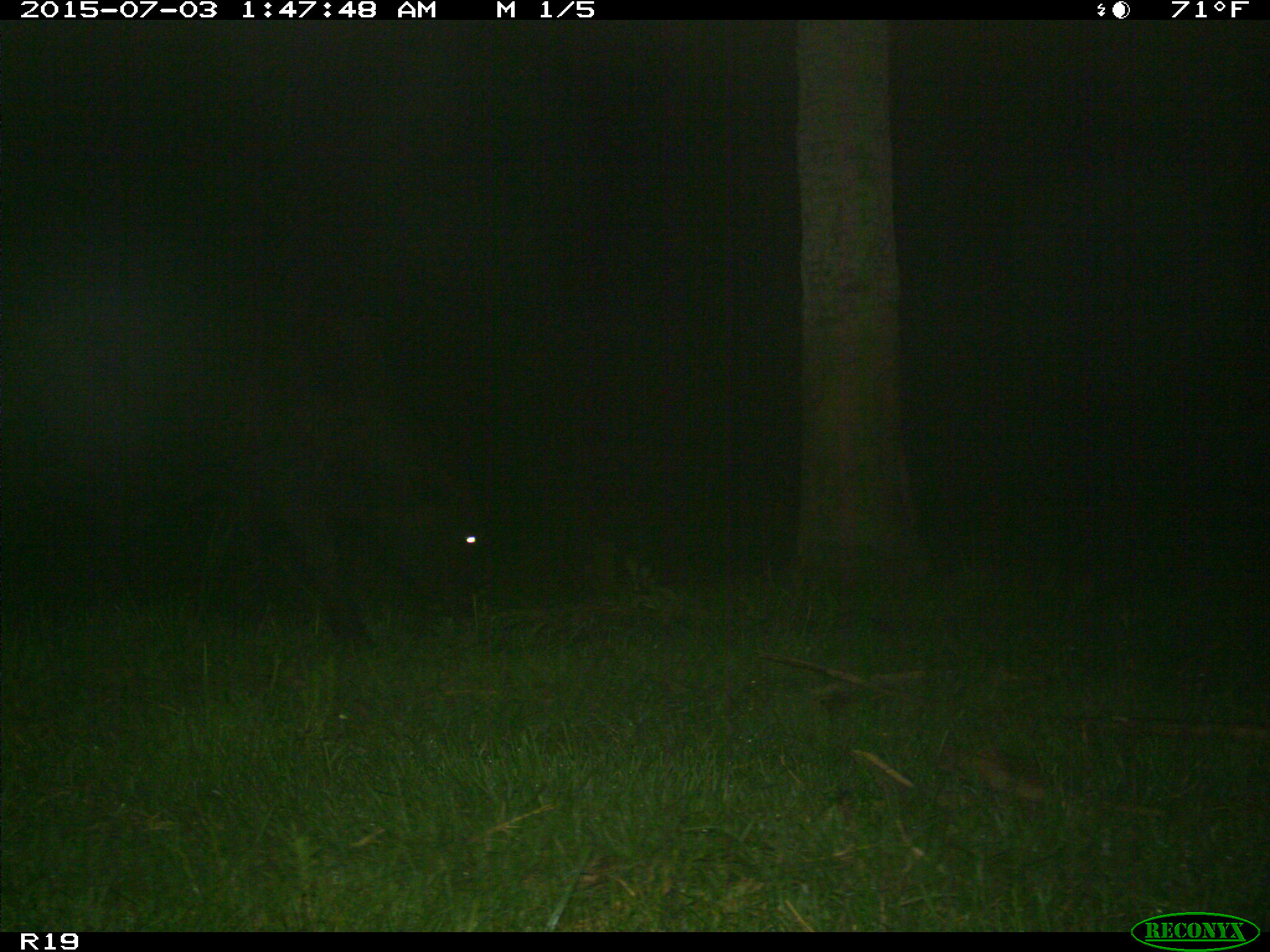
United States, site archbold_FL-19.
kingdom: Animalia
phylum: Chordata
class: Mammalia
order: Artiodactyla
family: Bovidae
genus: Bos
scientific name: Bos taurus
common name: domestic cow